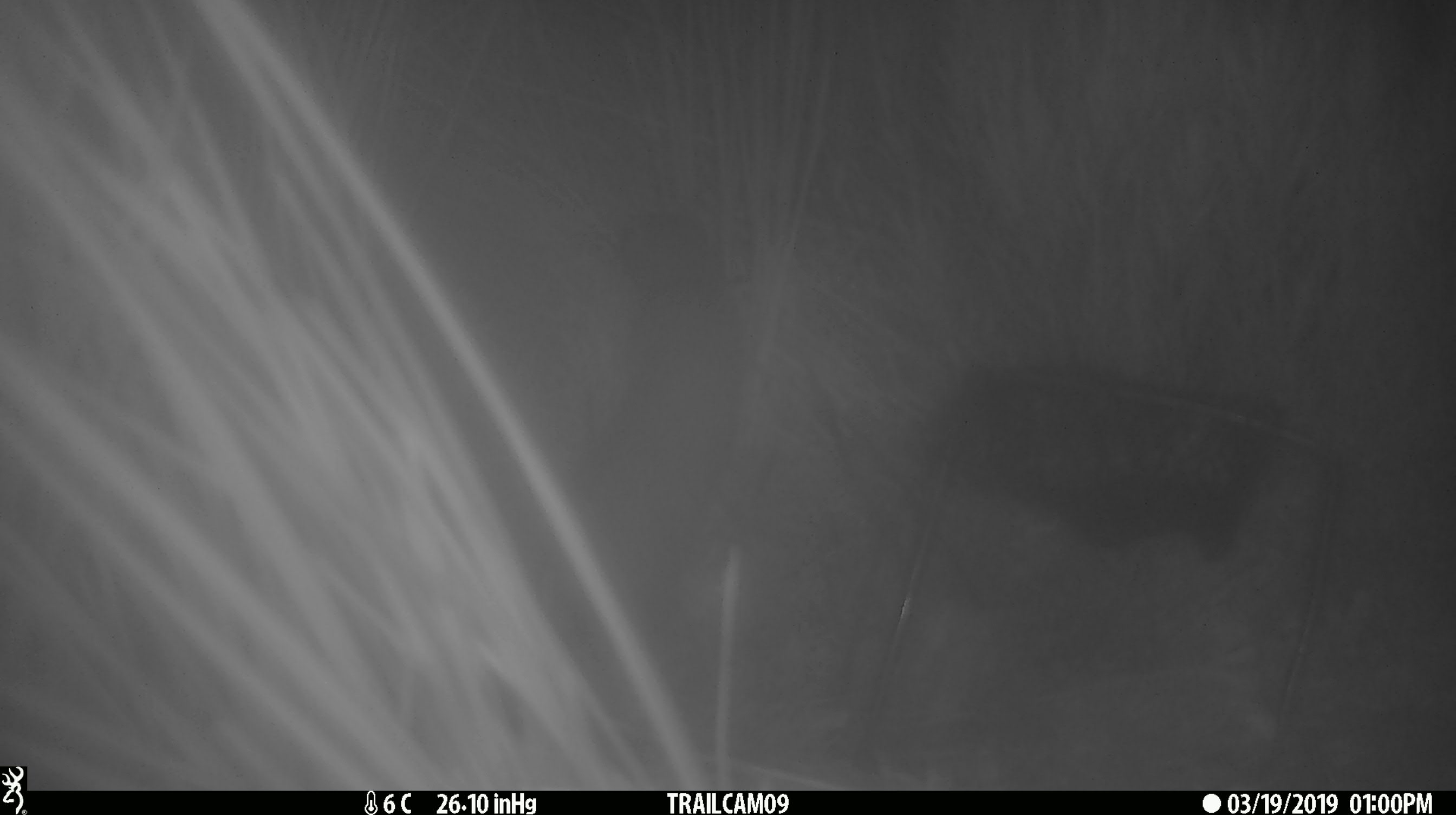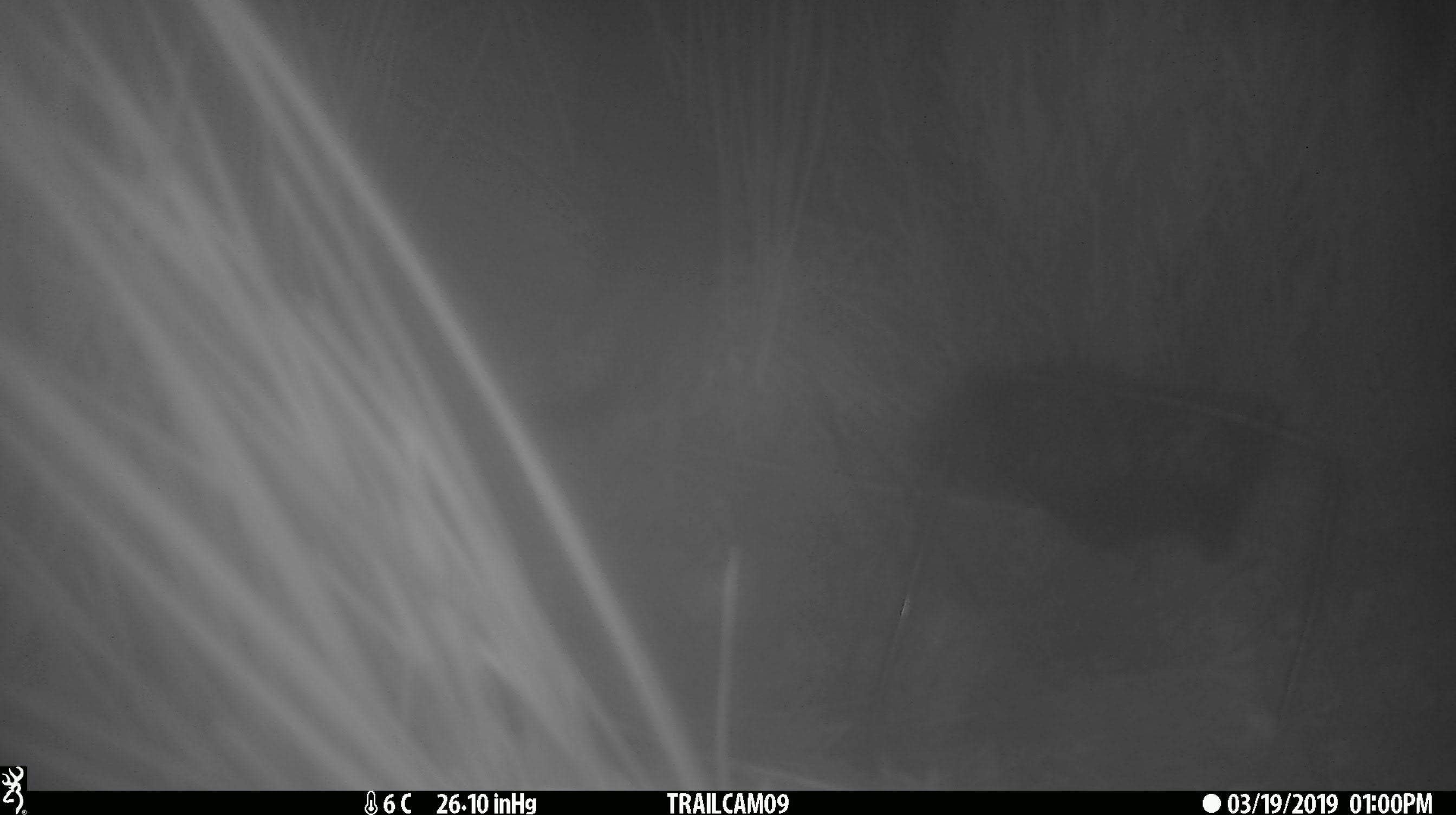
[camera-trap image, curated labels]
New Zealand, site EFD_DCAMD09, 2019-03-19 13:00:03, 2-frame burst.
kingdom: Animalia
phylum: Chordata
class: Mammalia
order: Rodentia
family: Muridae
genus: Mus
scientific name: Mus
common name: mouse